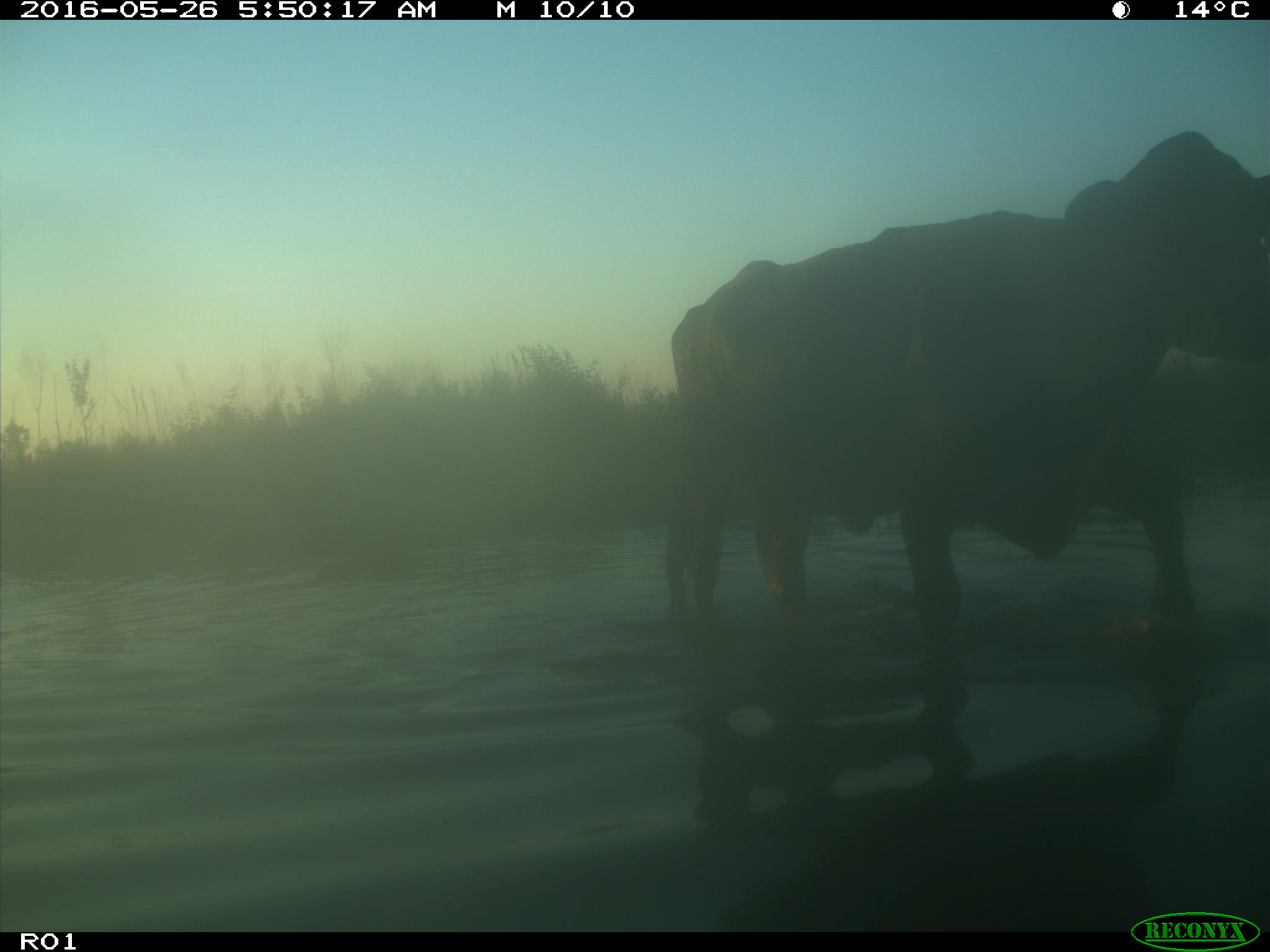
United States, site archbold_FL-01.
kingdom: Animalia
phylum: Chordata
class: Mammalia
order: Artiodactyla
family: Bovidae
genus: Bos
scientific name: Bos taurus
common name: domestic cow